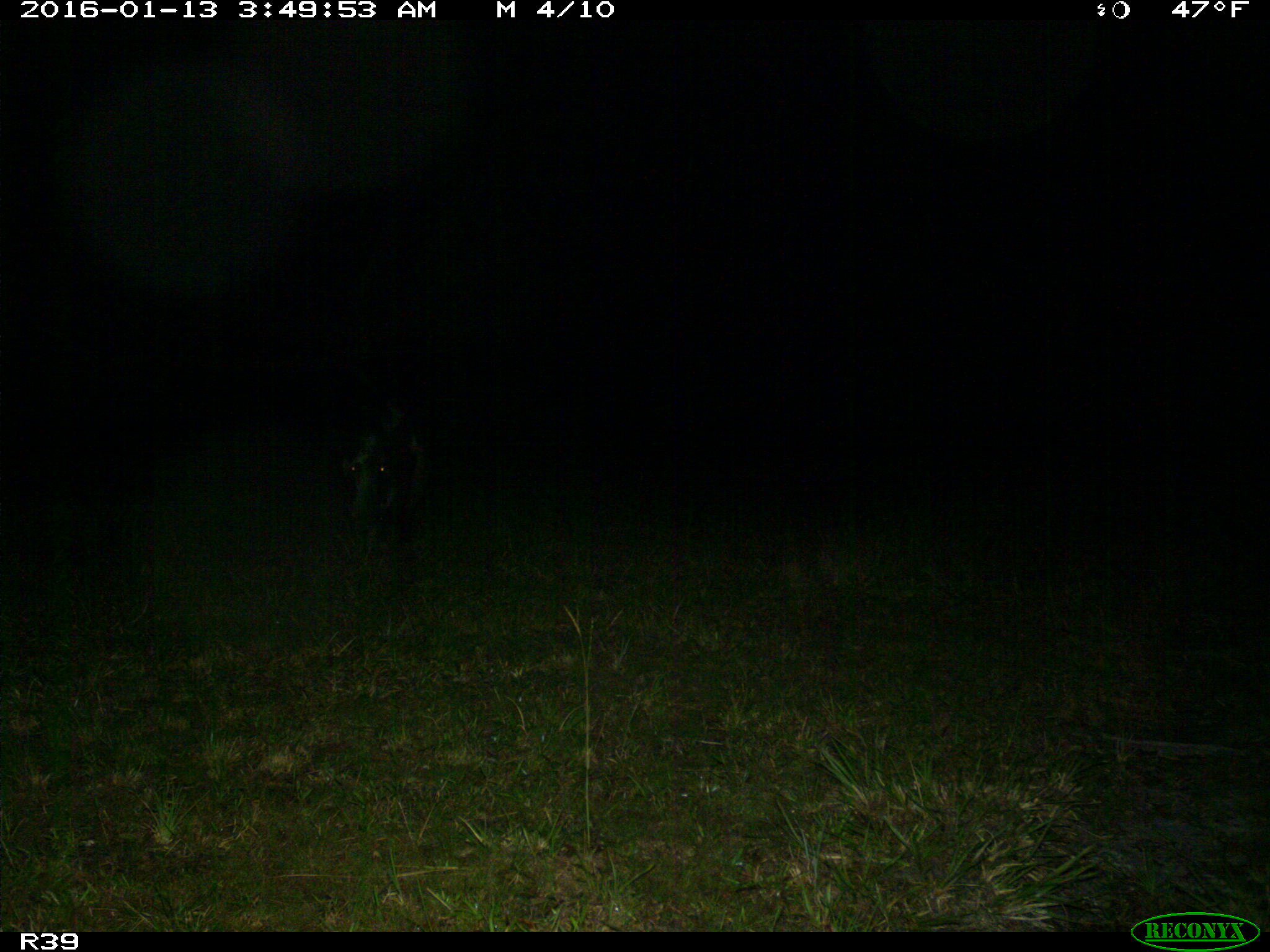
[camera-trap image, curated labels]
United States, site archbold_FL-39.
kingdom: Animalia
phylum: Chordata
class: Mammalia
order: Artiodactyla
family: Suidae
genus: Sus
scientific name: Sus scrofa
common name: wild boar